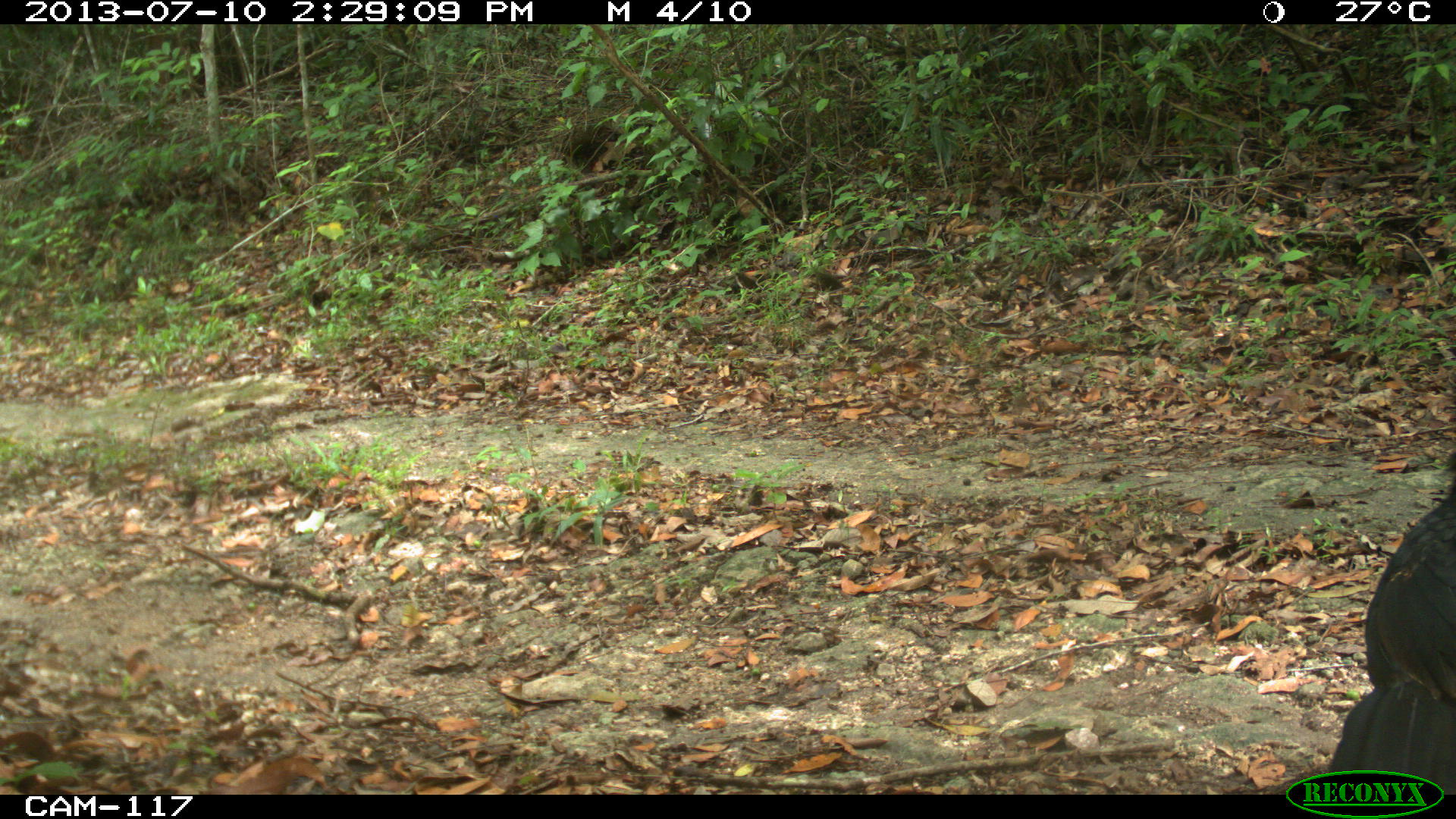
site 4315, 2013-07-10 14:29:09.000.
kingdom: Animalia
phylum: Chordata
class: Aves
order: Galliformes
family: Cracidae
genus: Crax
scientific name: Crax rubra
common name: great curassow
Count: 1.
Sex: male.